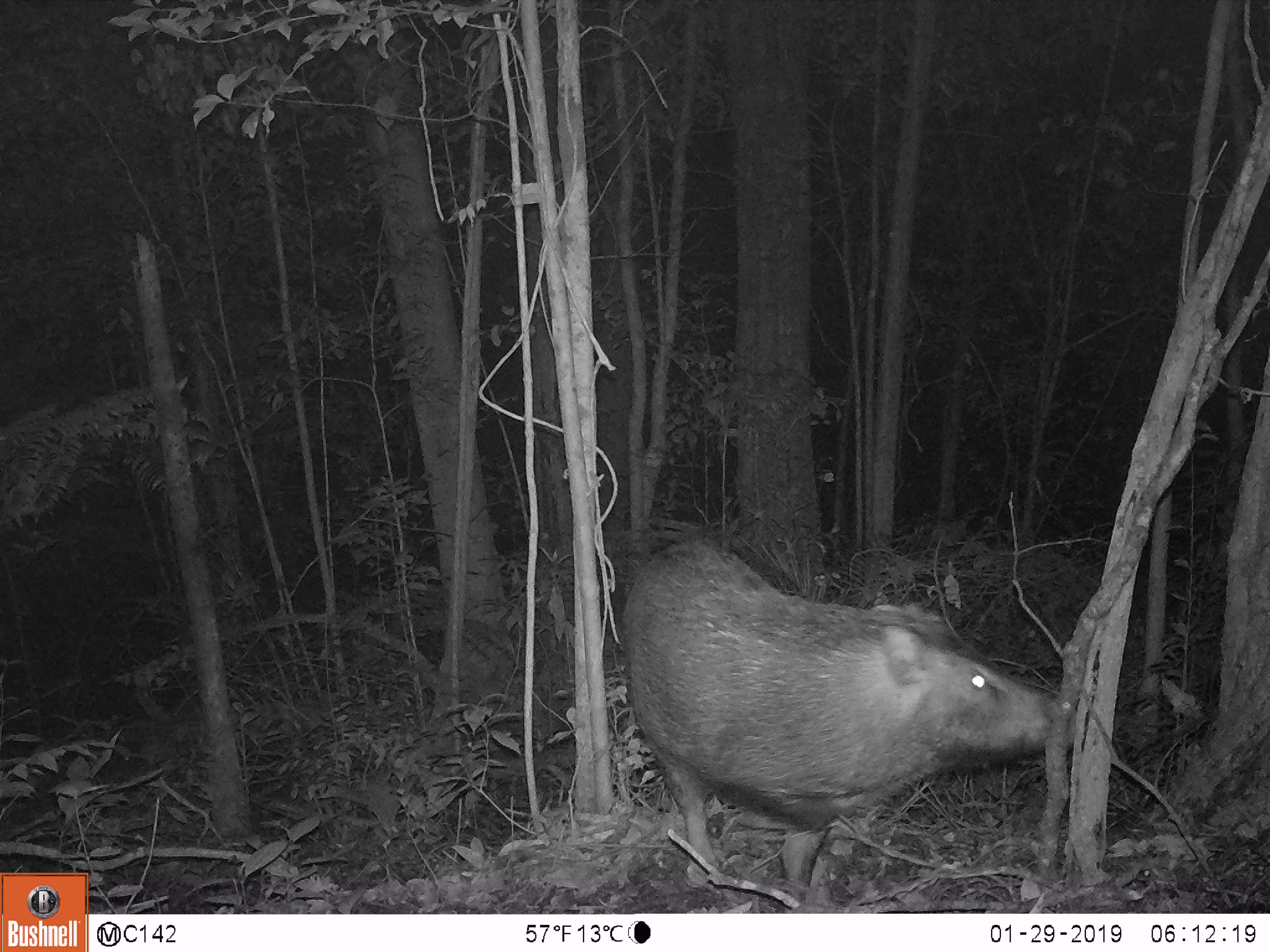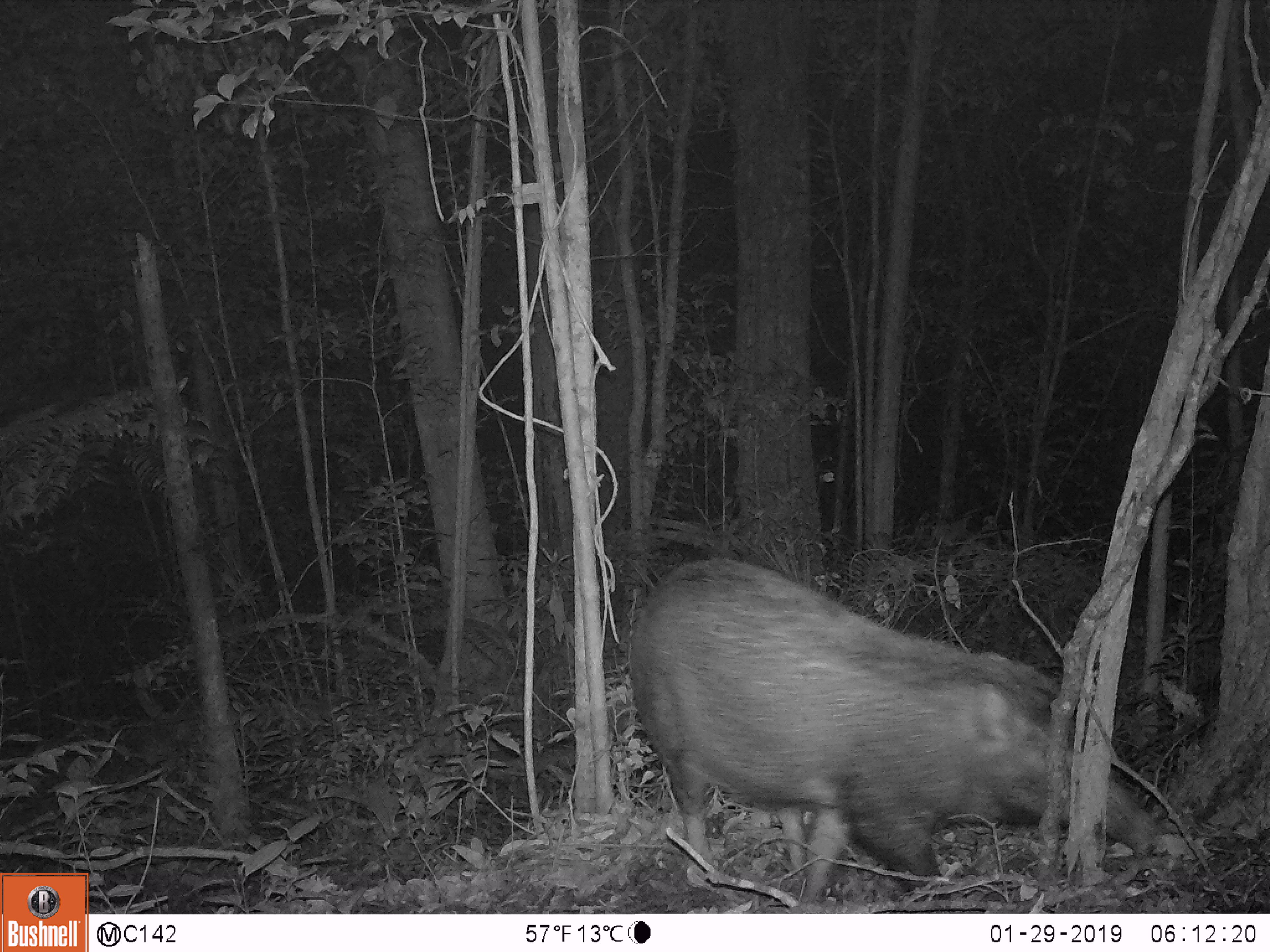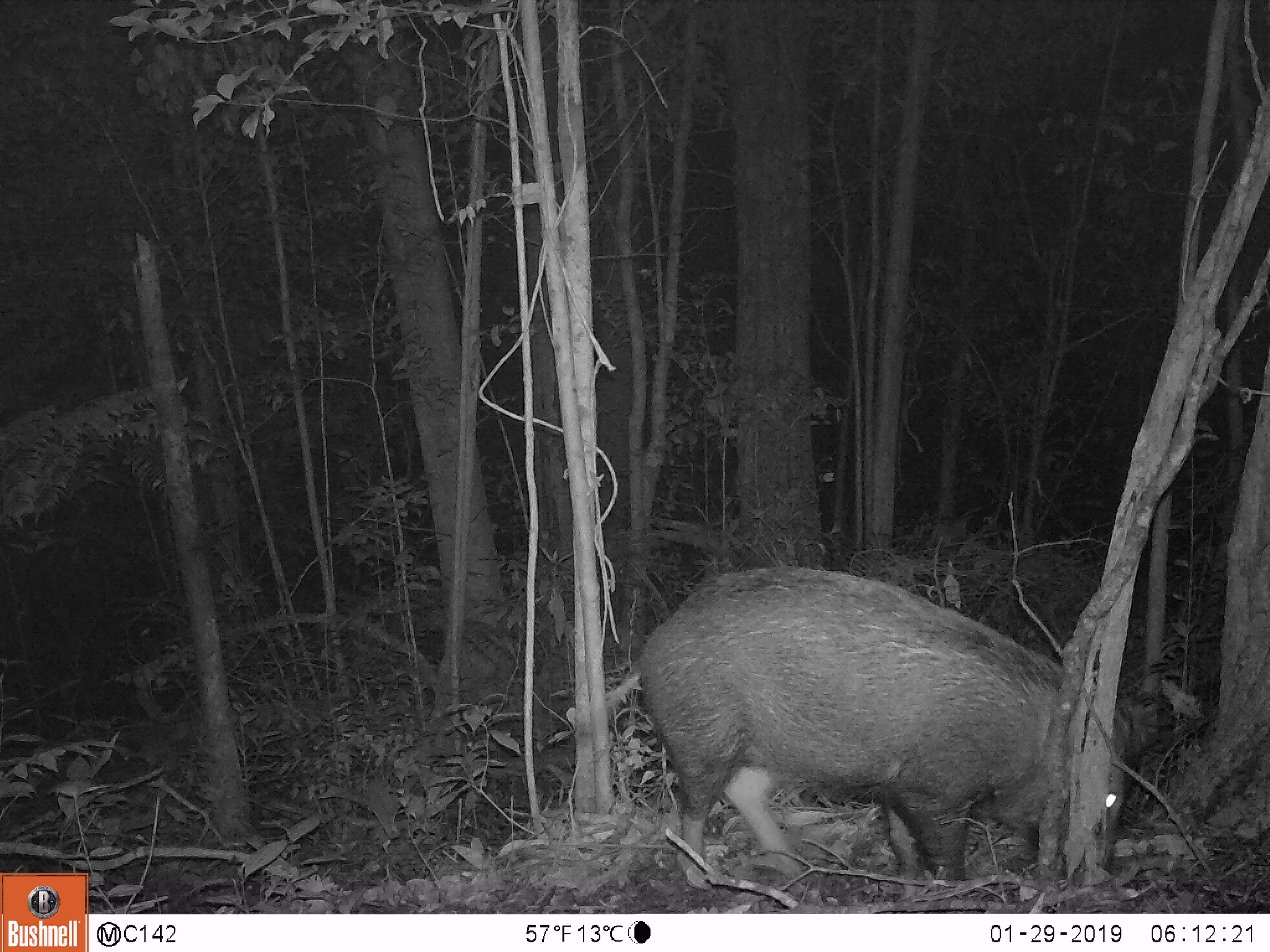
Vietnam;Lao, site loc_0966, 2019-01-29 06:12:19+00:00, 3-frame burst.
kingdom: Animalia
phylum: Chordata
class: Mammalia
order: Artiodactyla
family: Suidae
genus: Sus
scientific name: Sus scrofa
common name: eurasian wild pig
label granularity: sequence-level